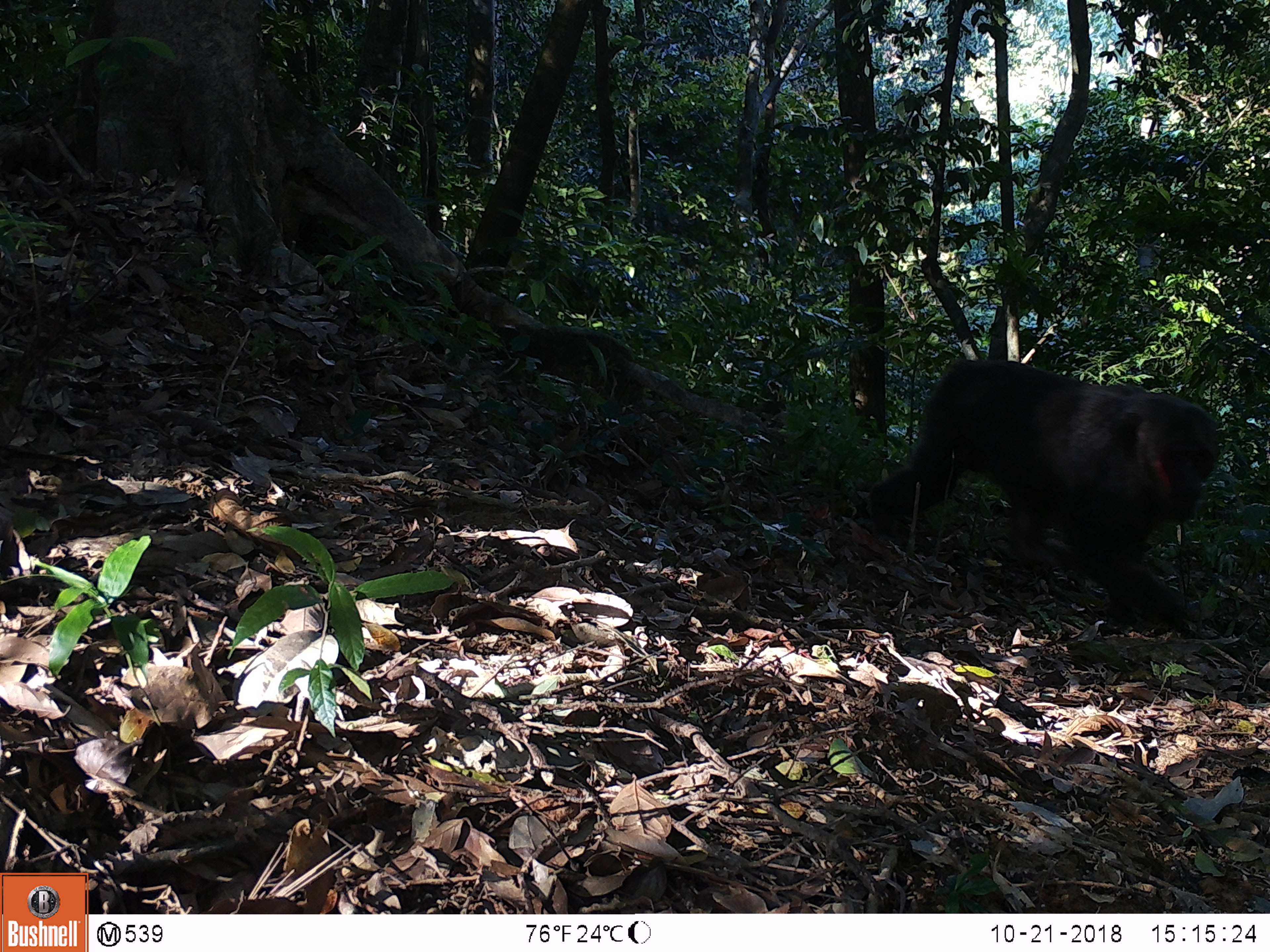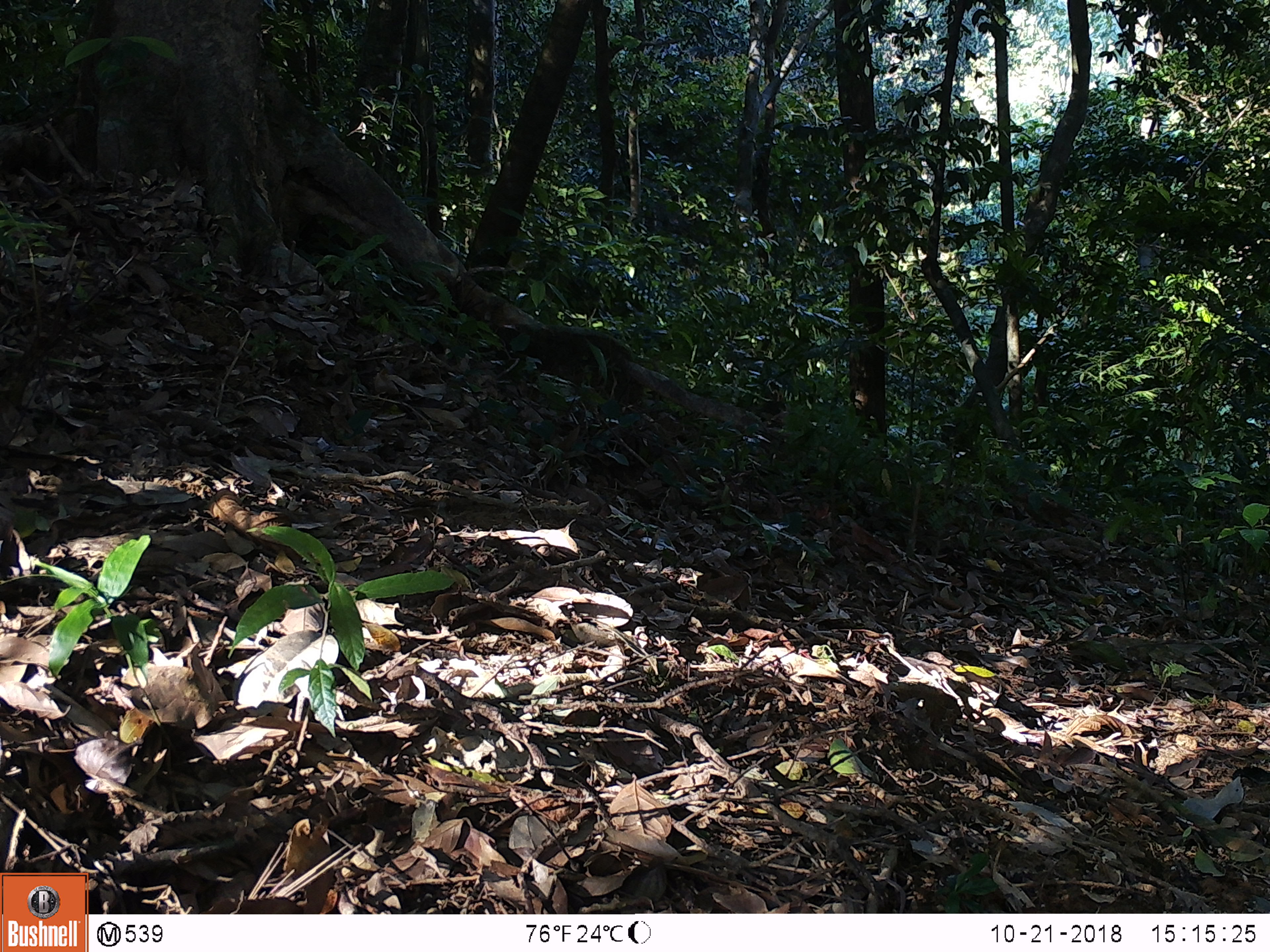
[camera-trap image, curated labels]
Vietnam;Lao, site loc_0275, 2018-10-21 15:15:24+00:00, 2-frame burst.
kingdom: Animalia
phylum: Chordata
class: Mammalia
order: Primates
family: Cercopithecidae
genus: Macaca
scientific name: Macaca arctoides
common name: stump-tailed macaque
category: stump tailed macaque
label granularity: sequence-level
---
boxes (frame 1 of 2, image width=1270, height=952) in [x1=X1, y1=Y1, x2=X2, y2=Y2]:
stump tailed macaque: [x1=865, y1=352, x2=1221, y2=639]; [x1=491, y1=313, x2=646, y2=413]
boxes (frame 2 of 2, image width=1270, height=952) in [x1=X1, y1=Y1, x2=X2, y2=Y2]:
stump tailed macaque: [x1=491, y1=319, x2=645, y2=412]